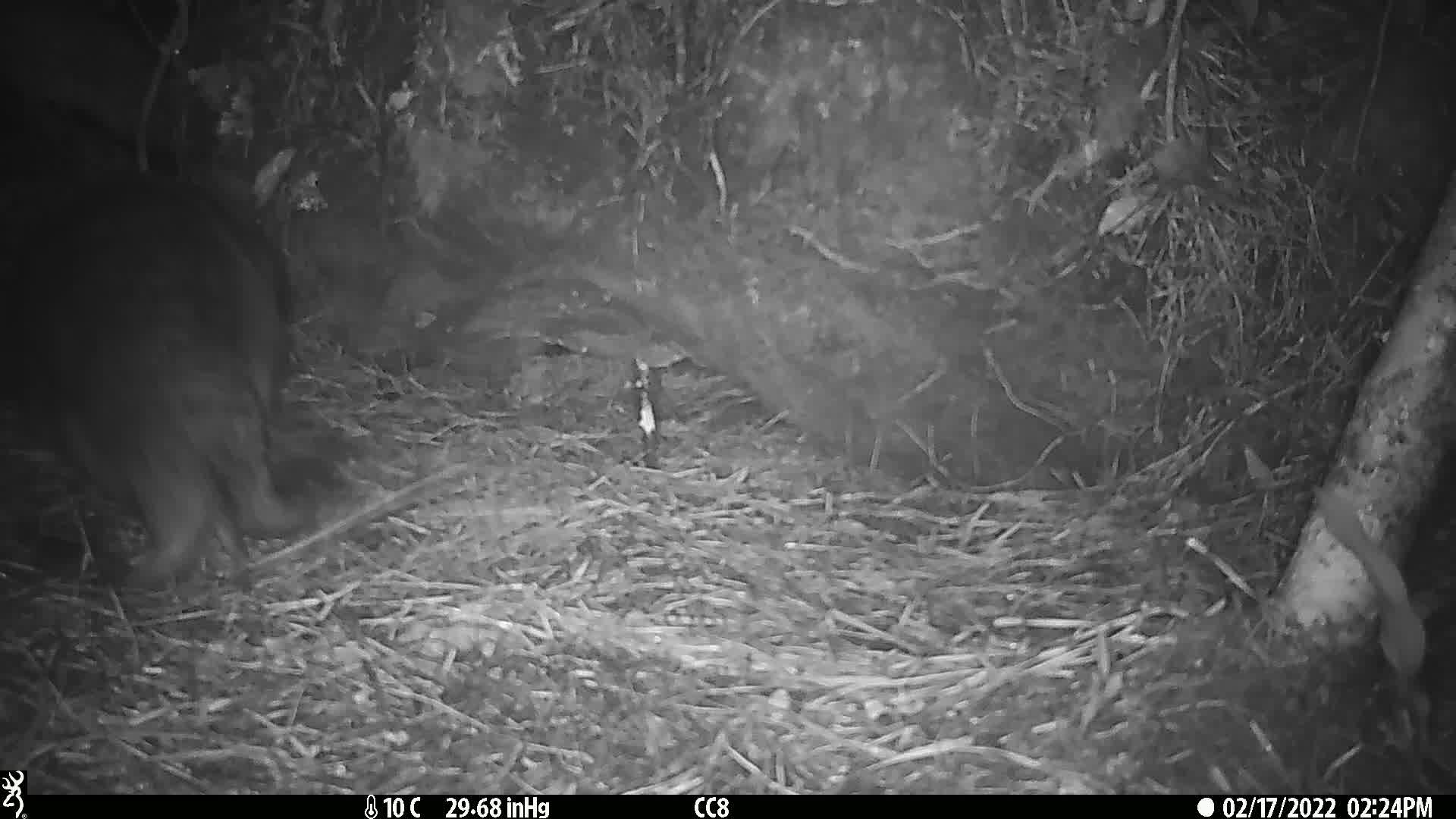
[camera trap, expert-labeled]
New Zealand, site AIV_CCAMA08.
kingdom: Animalia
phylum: Chordata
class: Mammalia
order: Carnivora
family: Otariidae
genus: Phocarctos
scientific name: Phocarctos hookeri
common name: new zealand sea lion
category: sealion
Sealion (new zealand sea lion) (Phocarctos hookeri).